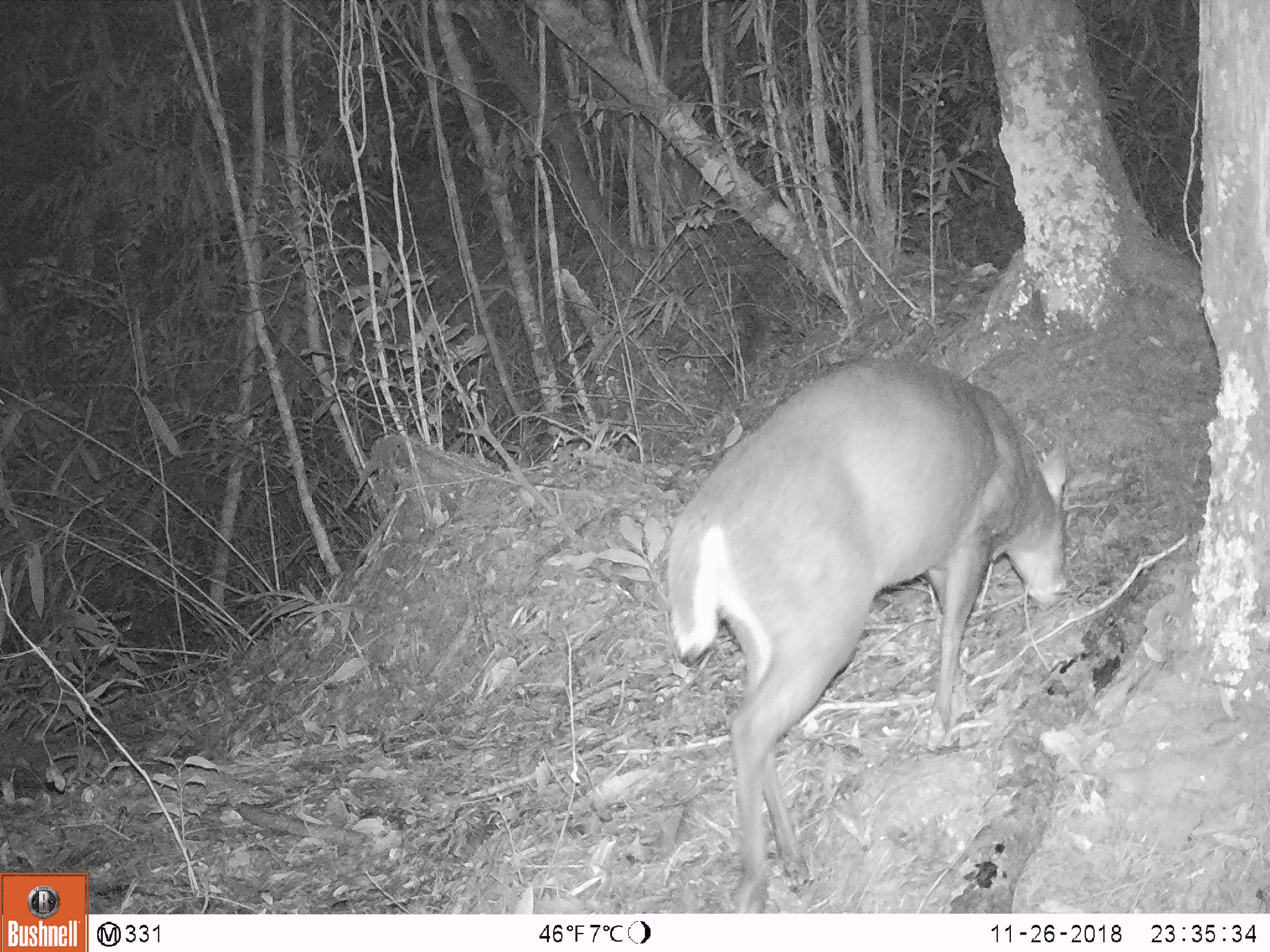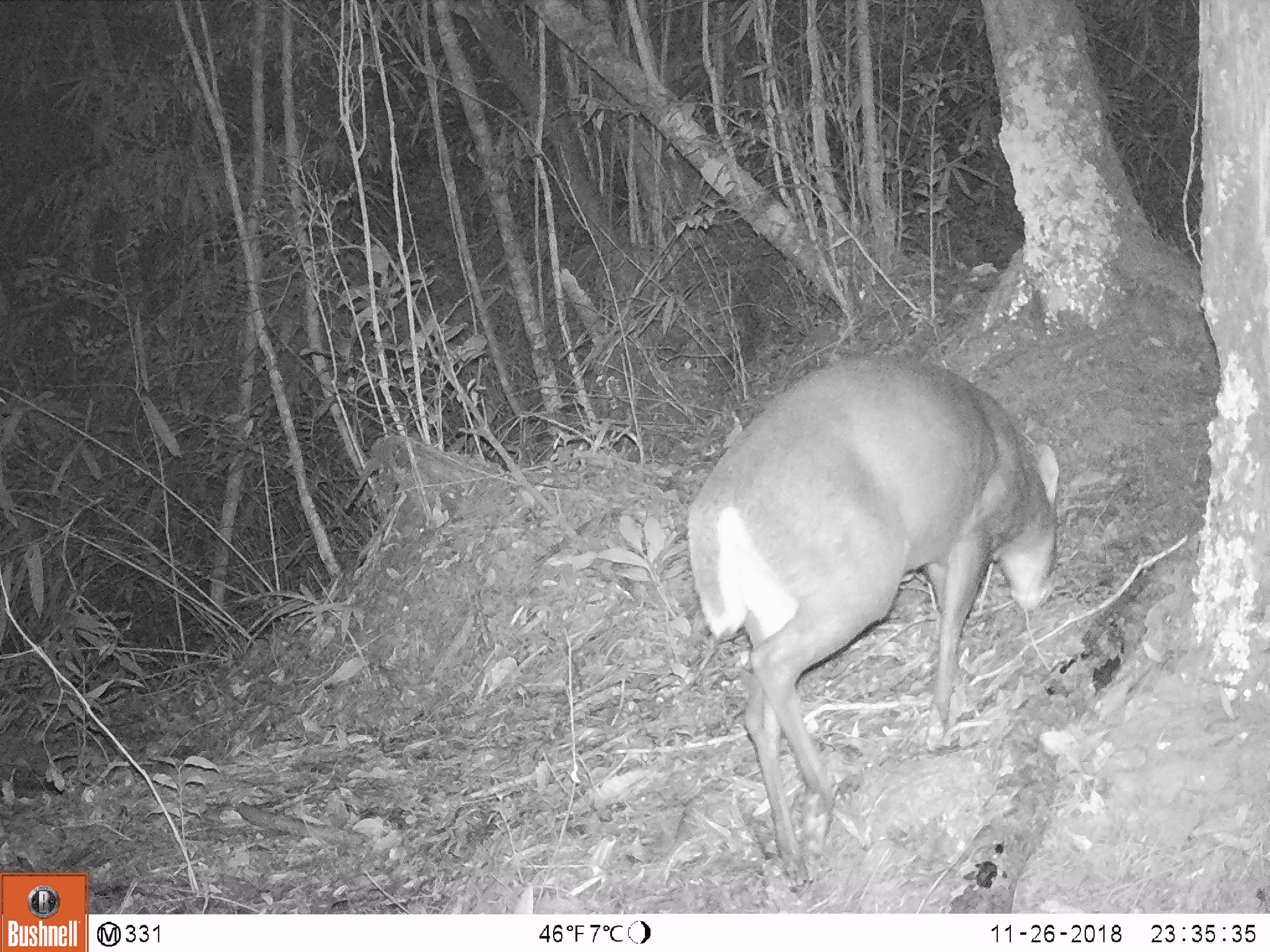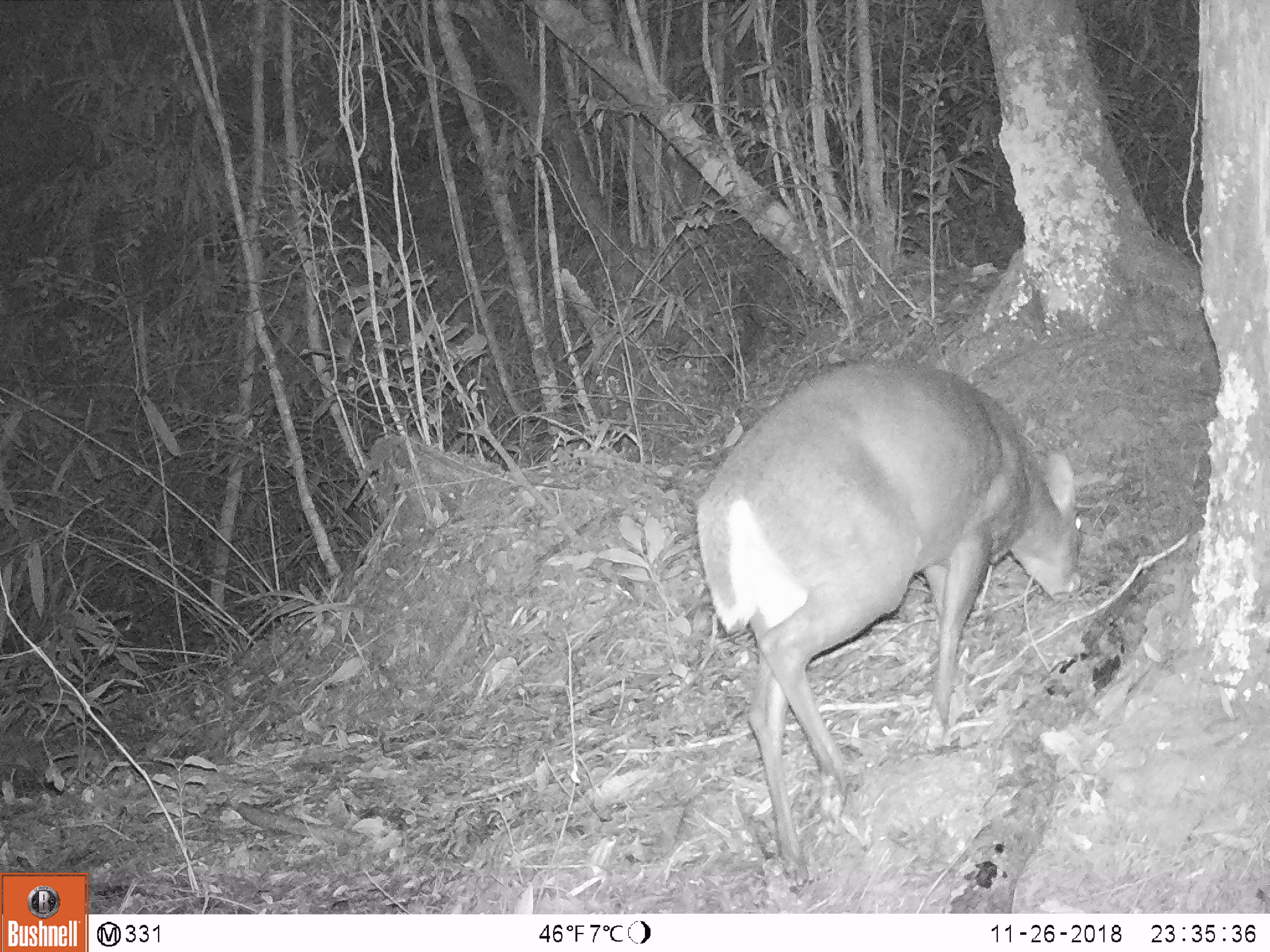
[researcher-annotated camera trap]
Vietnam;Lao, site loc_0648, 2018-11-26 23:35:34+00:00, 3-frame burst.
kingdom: Animalia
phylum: Chordata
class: Mammalia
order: Artiodactyla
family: Cervidae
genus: Muntiacus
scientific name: Muntiacus rooseveltorum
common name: roosevelt's muntjac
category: roosevelts muntjac group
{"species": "roosevelts muntjac group (roosevelt's muntjac) (Muntiacus rooseveltorum)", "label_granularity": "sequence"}